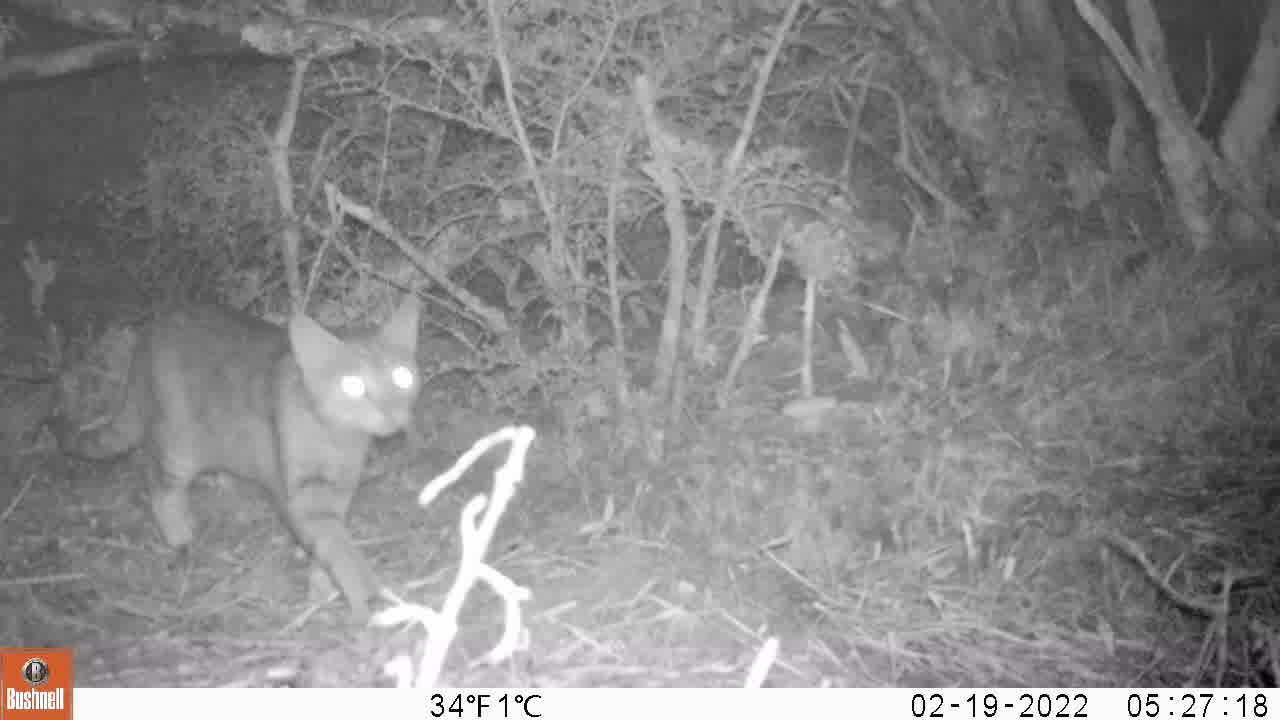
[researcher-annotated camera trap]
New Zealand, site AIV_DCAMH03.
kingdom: Animalia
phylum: Chordata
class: Mammalia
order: Carnivora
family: Felidae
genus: Felis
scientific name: Felis catus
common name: domestic cat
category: cat